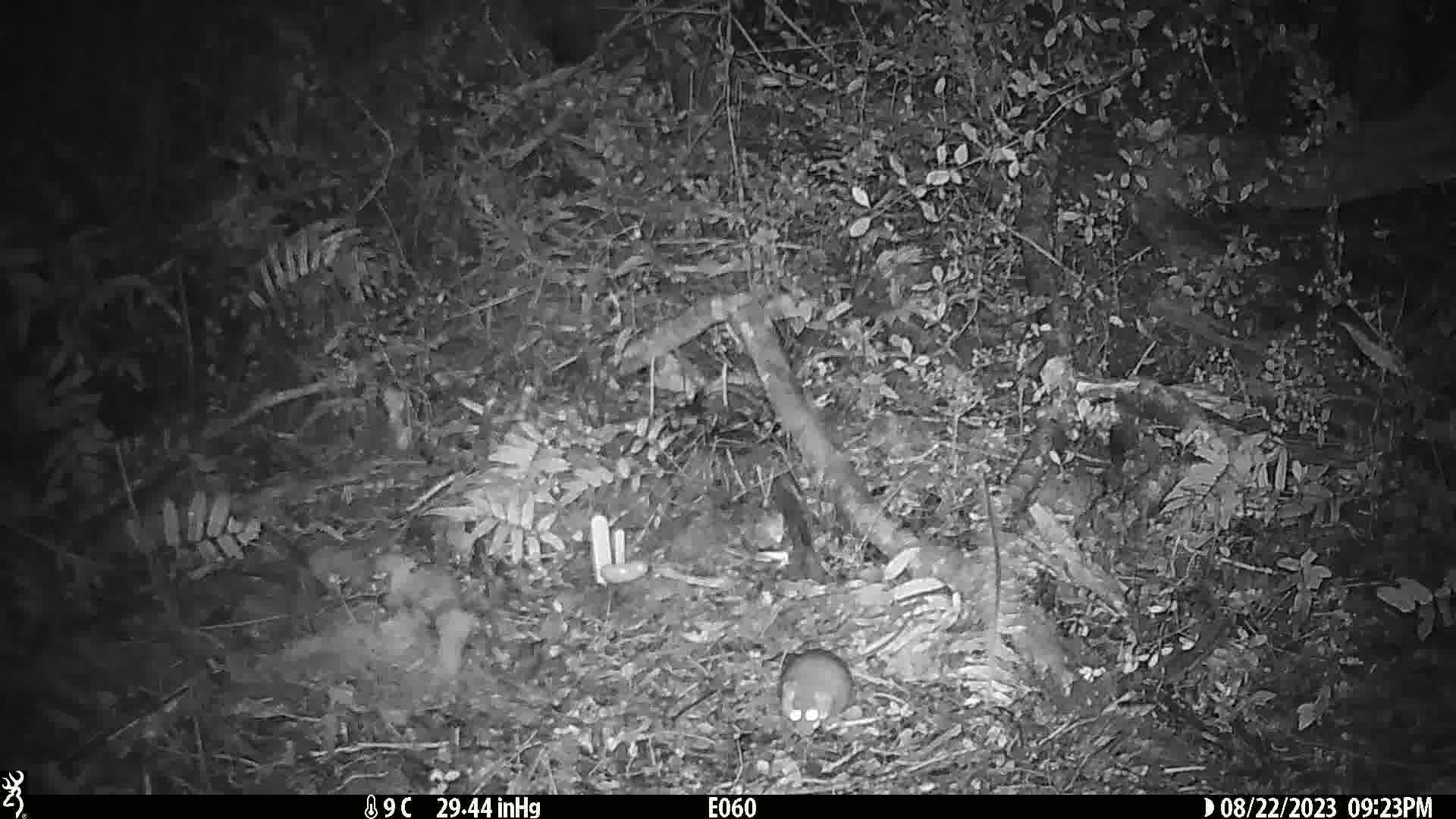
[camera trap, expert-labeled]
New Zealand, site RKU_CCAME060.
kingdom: Animalia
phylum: Chordata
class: Mammalia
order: Rodentia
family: Muridae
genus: Rattus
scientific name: Rattus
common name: rat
Rat (Rattus).